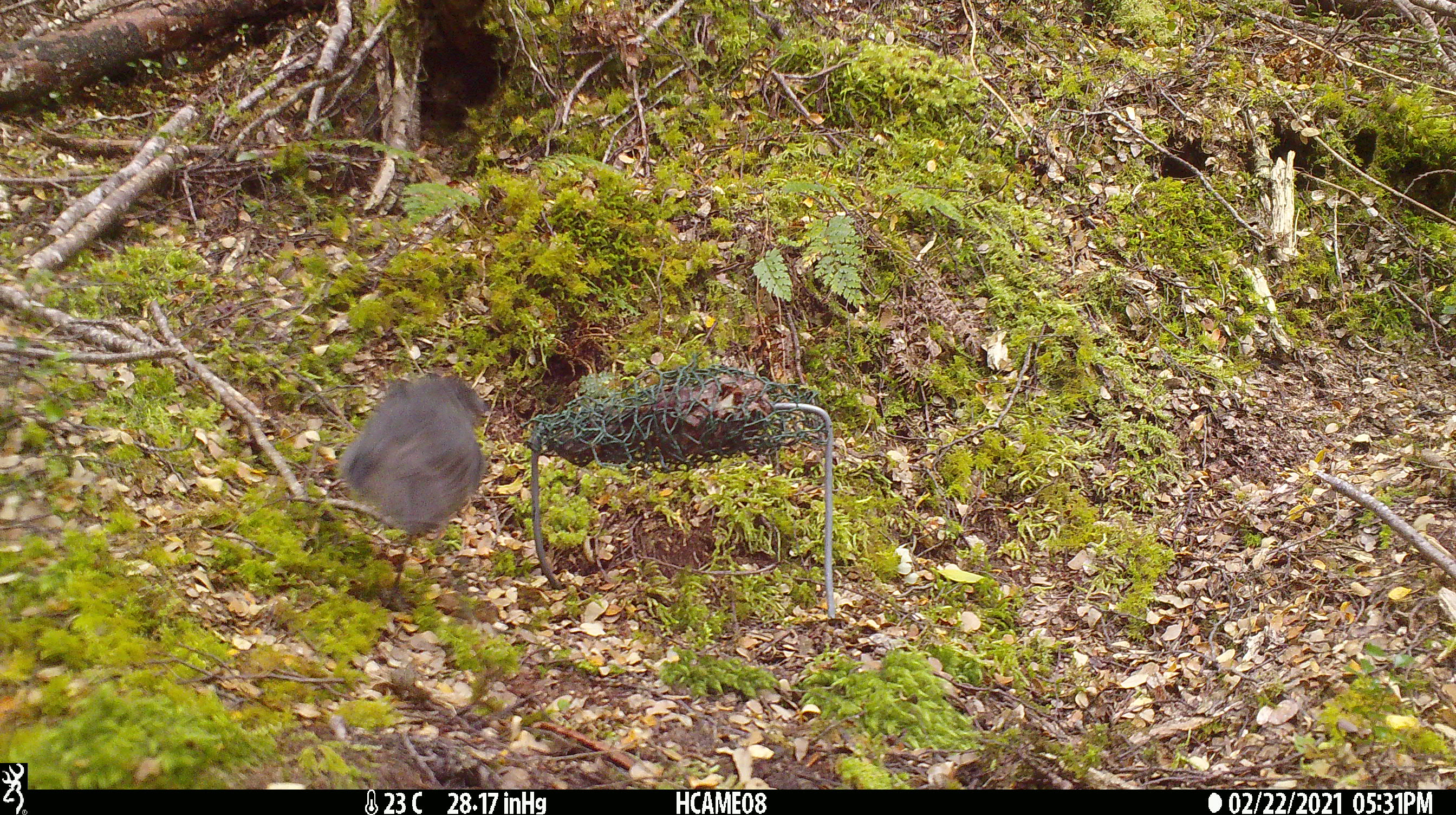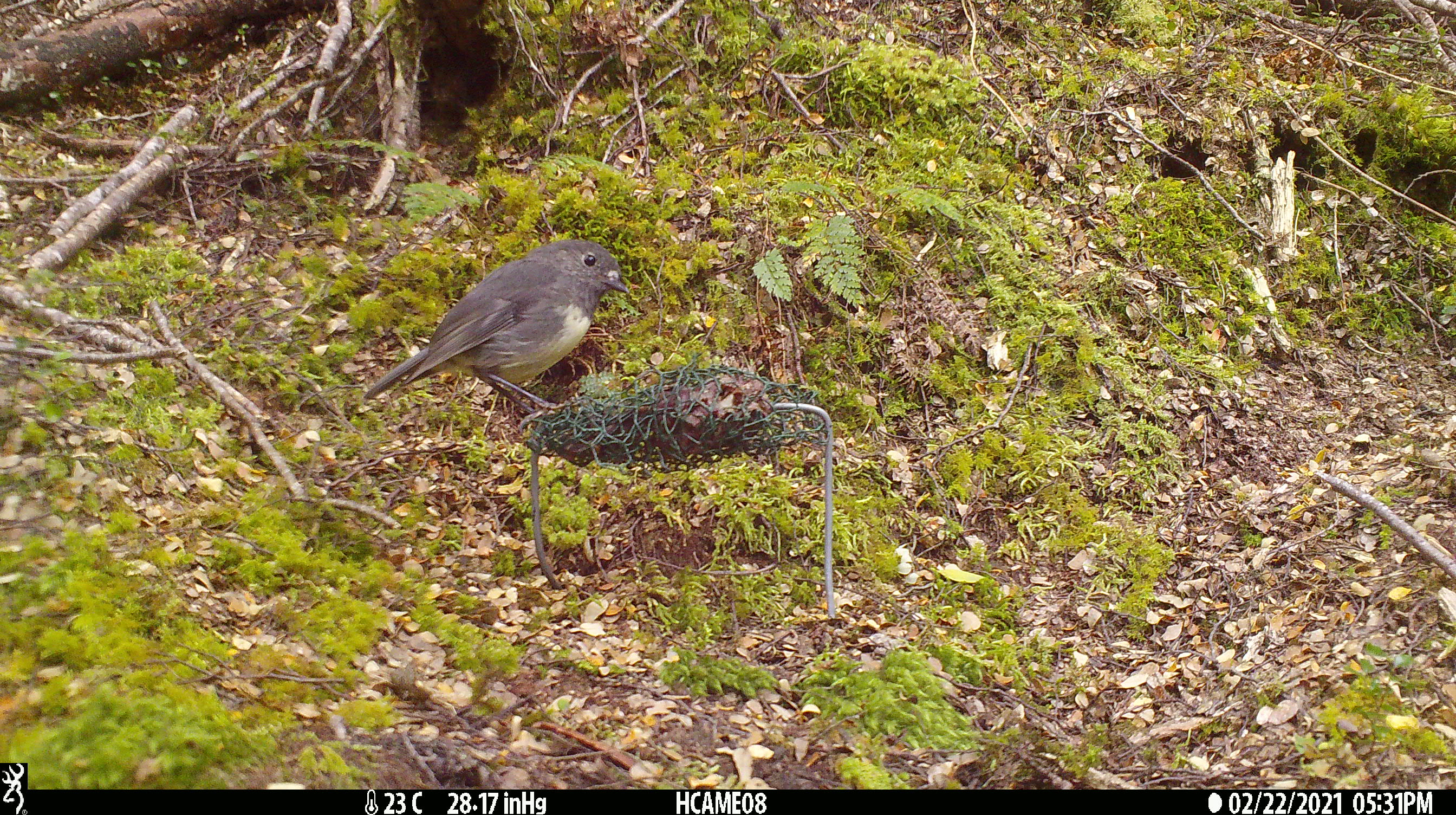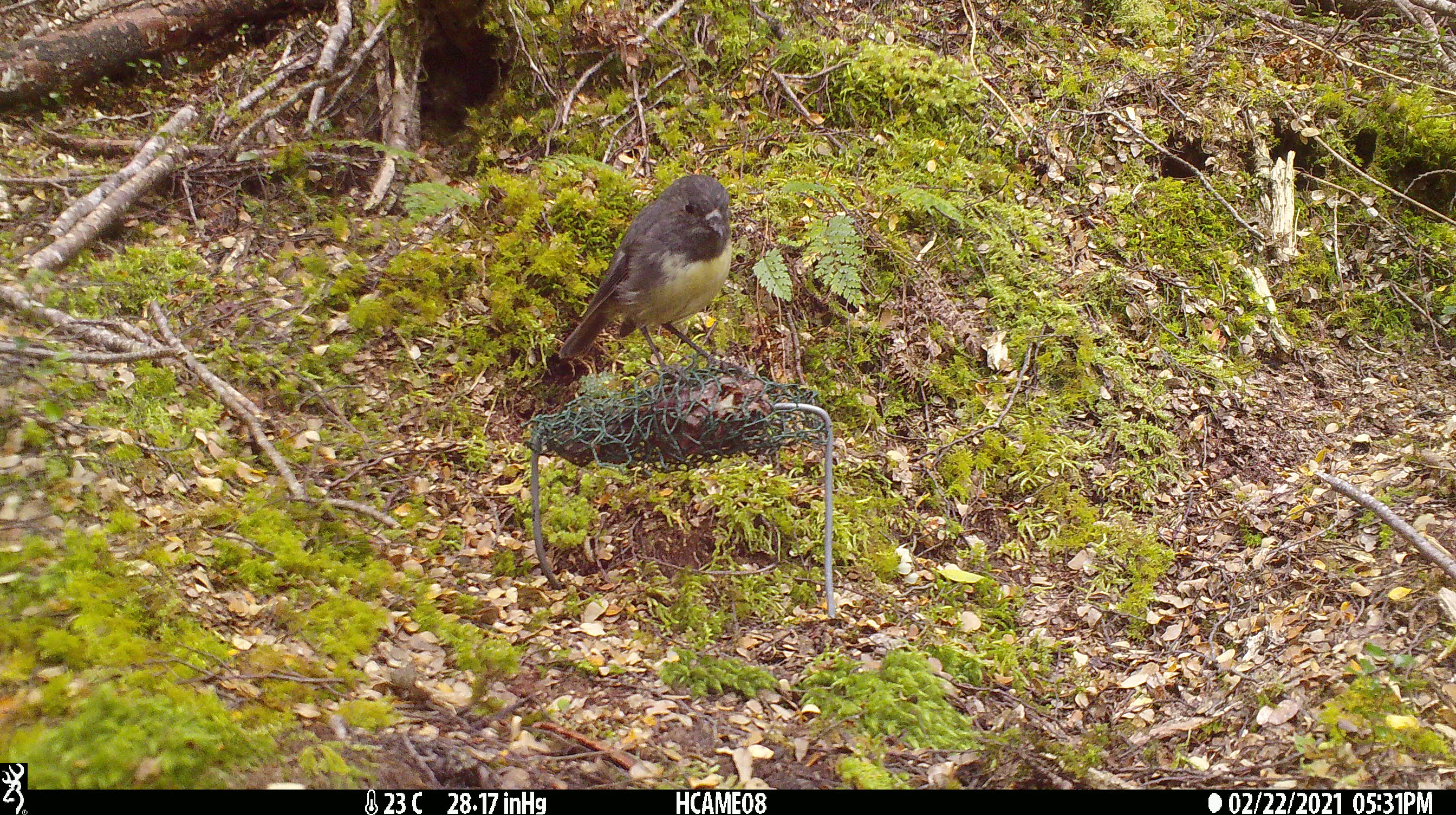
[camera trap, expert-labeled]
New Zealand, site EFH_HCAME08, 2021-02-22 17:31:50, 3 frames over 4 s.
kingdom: Animalia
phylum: Chordata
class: Aves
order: Passeriformes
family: Petroicidae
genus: Petroica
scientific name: Petroica australis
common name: new zealand robin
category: robin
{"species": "robin (new zealand robin) (Petroica australis)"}